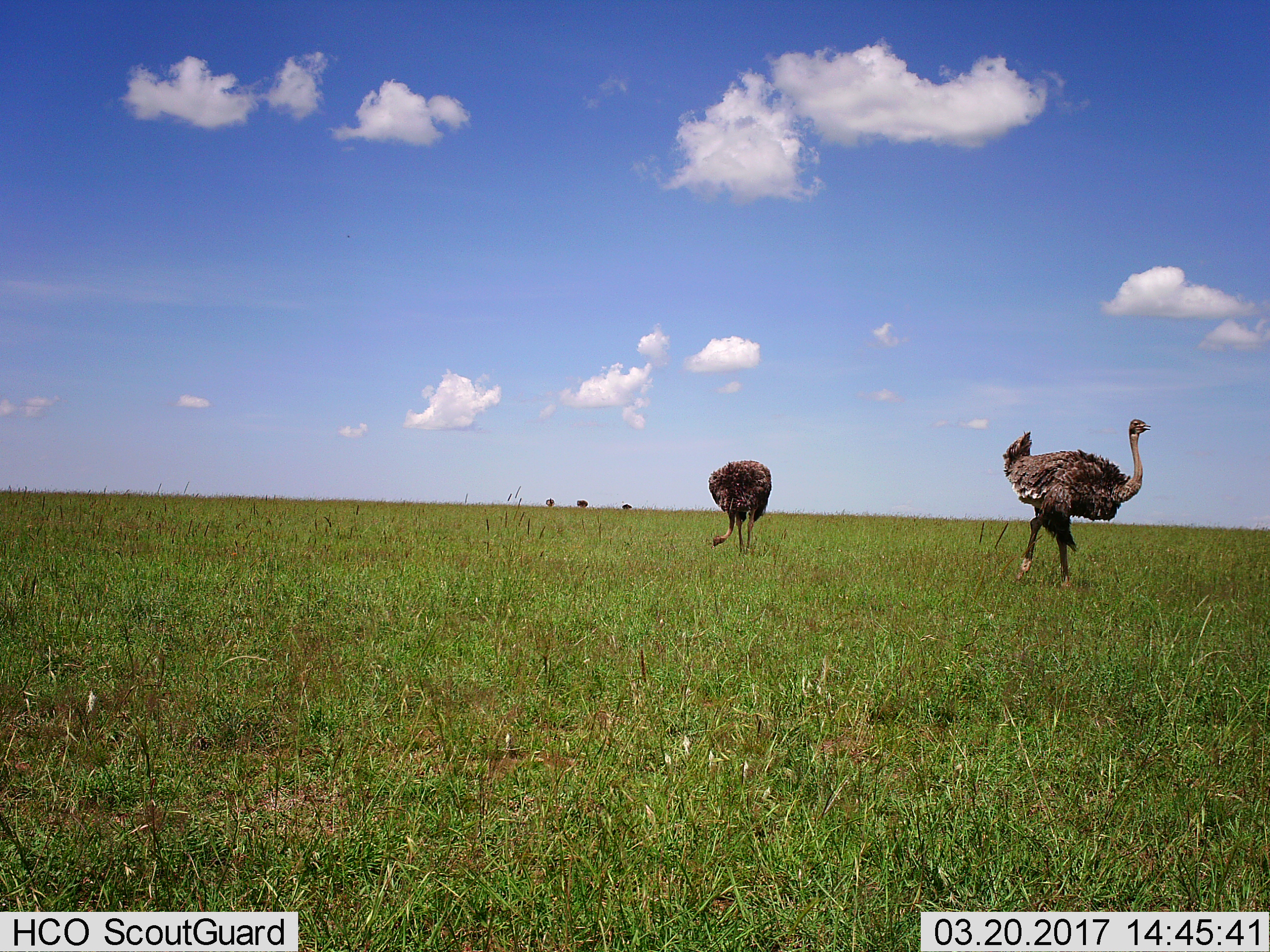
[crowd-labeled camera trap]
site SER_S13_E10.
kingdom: Animalia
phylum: Chordata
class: Aves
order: Struthioniformes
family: Struthionidae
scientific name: Struthionidae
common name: ostrich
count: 2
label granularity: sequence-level